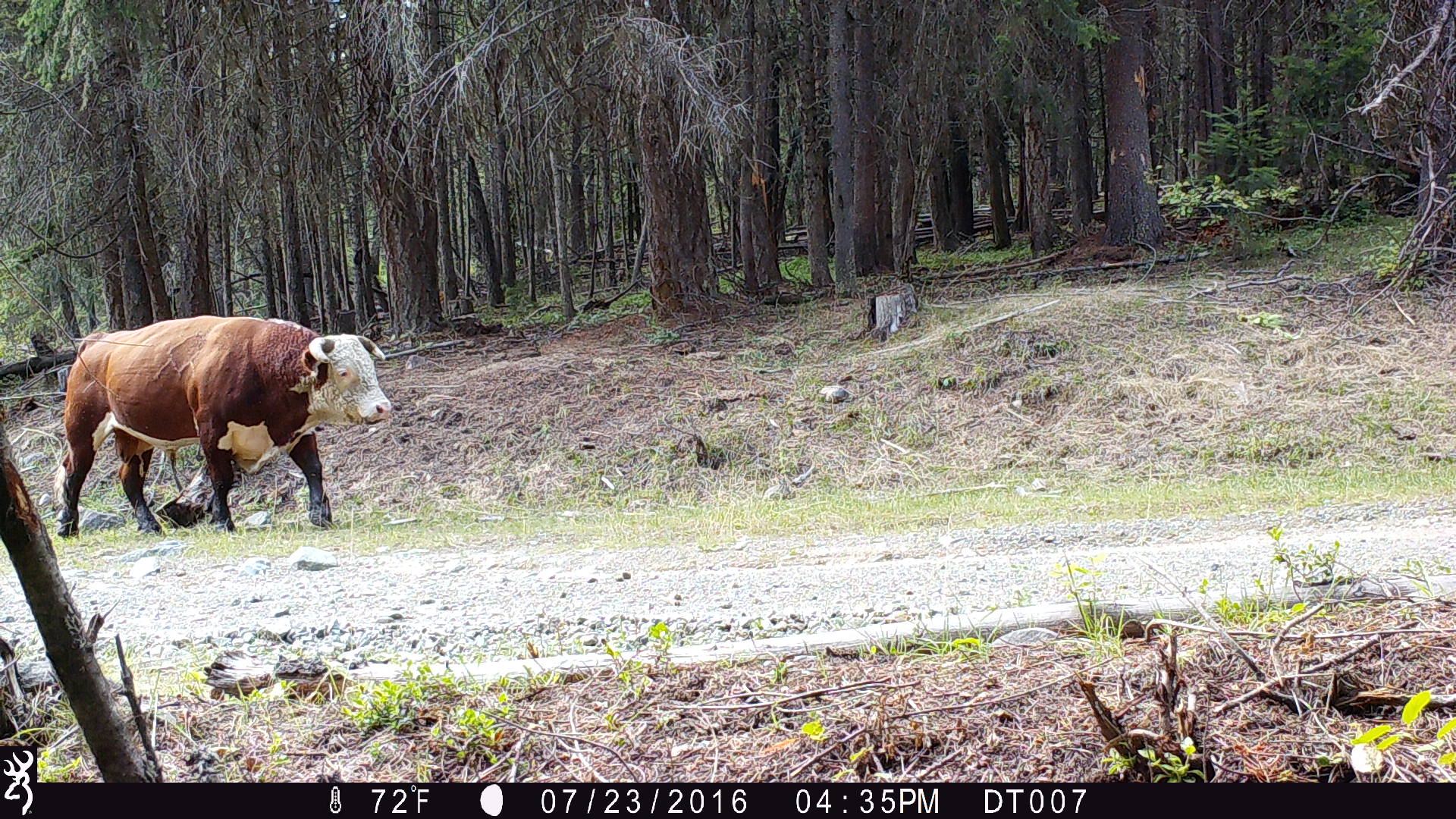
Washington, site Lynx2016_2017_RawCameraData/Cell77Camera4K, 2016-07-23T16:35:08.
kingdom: Animalia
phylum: Chordata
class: Mammalia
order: Artiodactyla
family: Bovidae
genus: Bos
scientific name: Bos taurus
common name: domestic cattle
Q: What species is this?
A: Domestic cattle (Bos taurus).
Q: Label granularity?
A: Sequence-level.